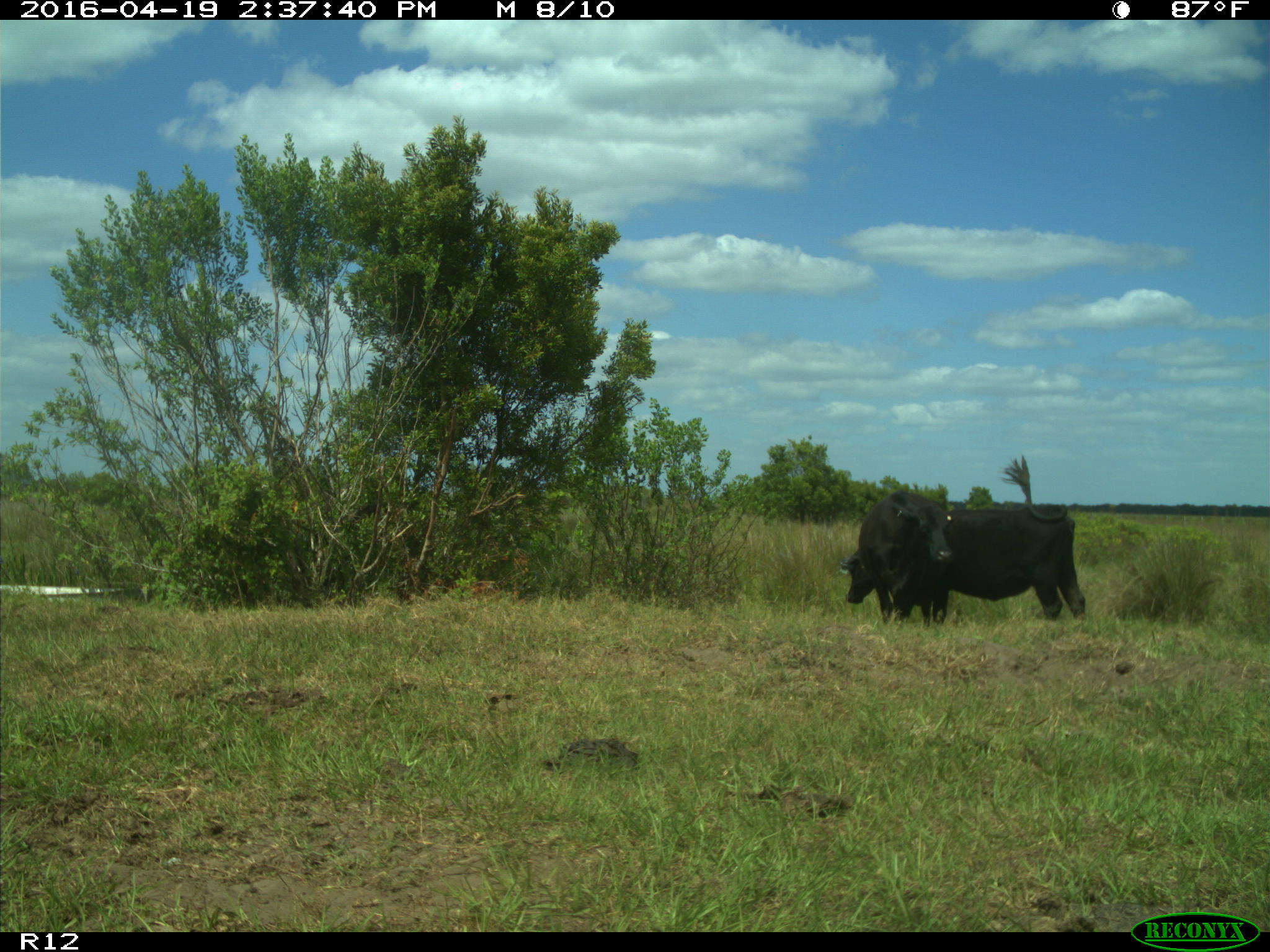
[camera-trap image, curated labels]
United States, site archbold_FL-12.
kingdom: Animalia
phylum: Chordata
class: Mammalia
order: Artiodactyla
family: Bovidae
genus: Bos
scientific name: Bos taurus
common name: domestic cow